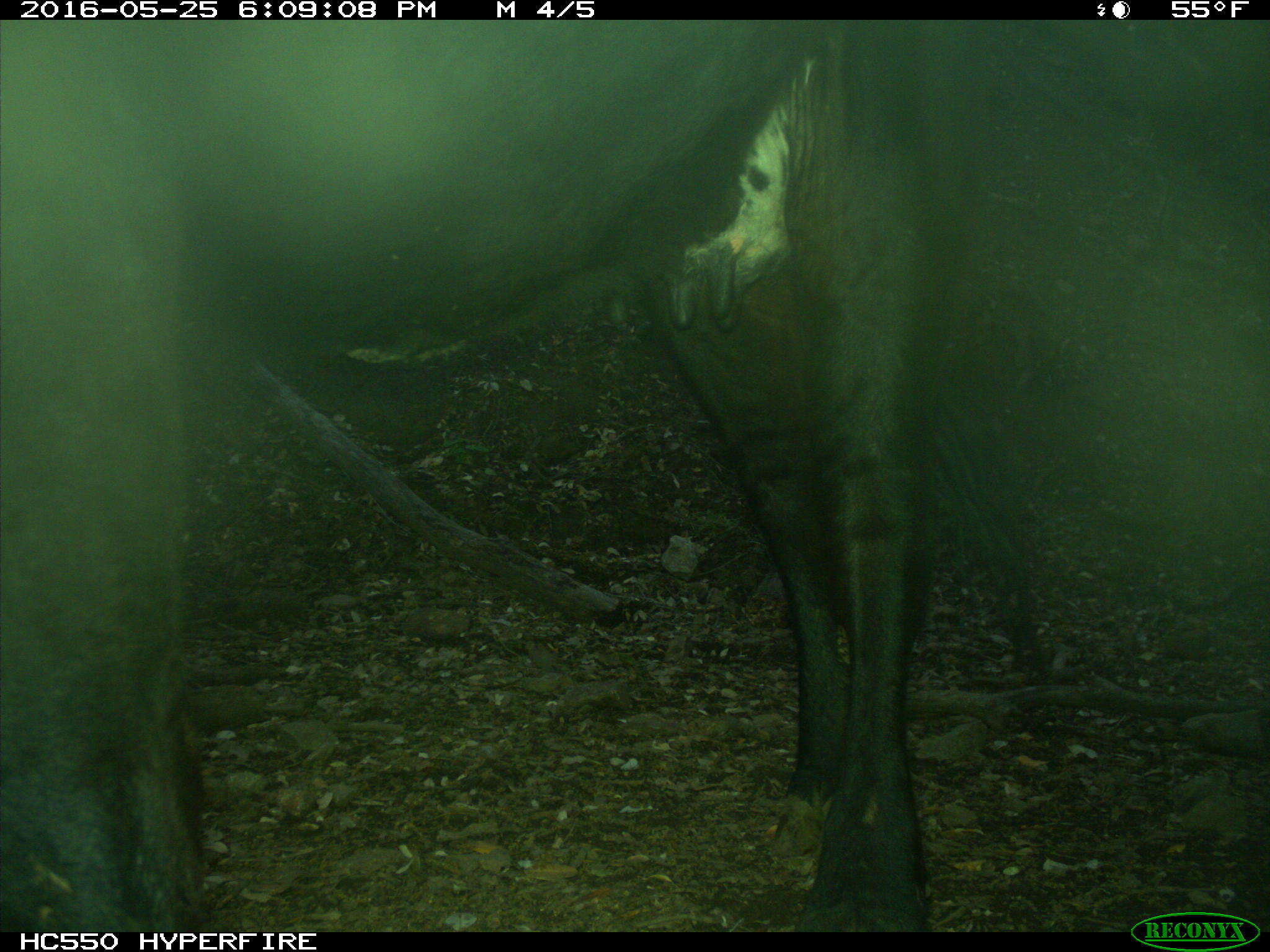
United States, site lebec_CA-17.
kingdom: Animalia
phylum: Chordata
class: Mammalia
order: Artiodactyla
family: Bovidae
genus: Bos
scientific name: Bos taurus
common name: domestic cow